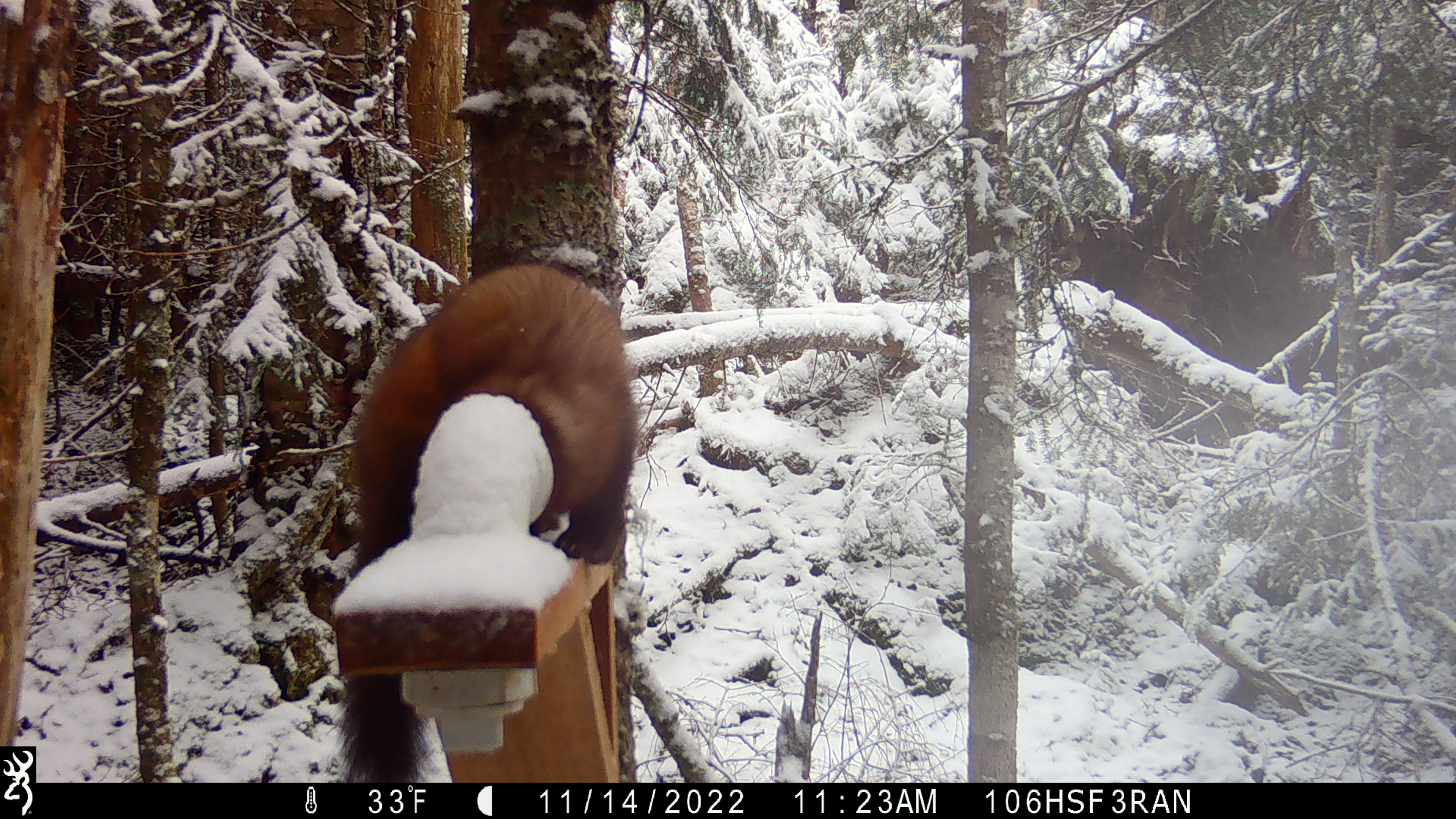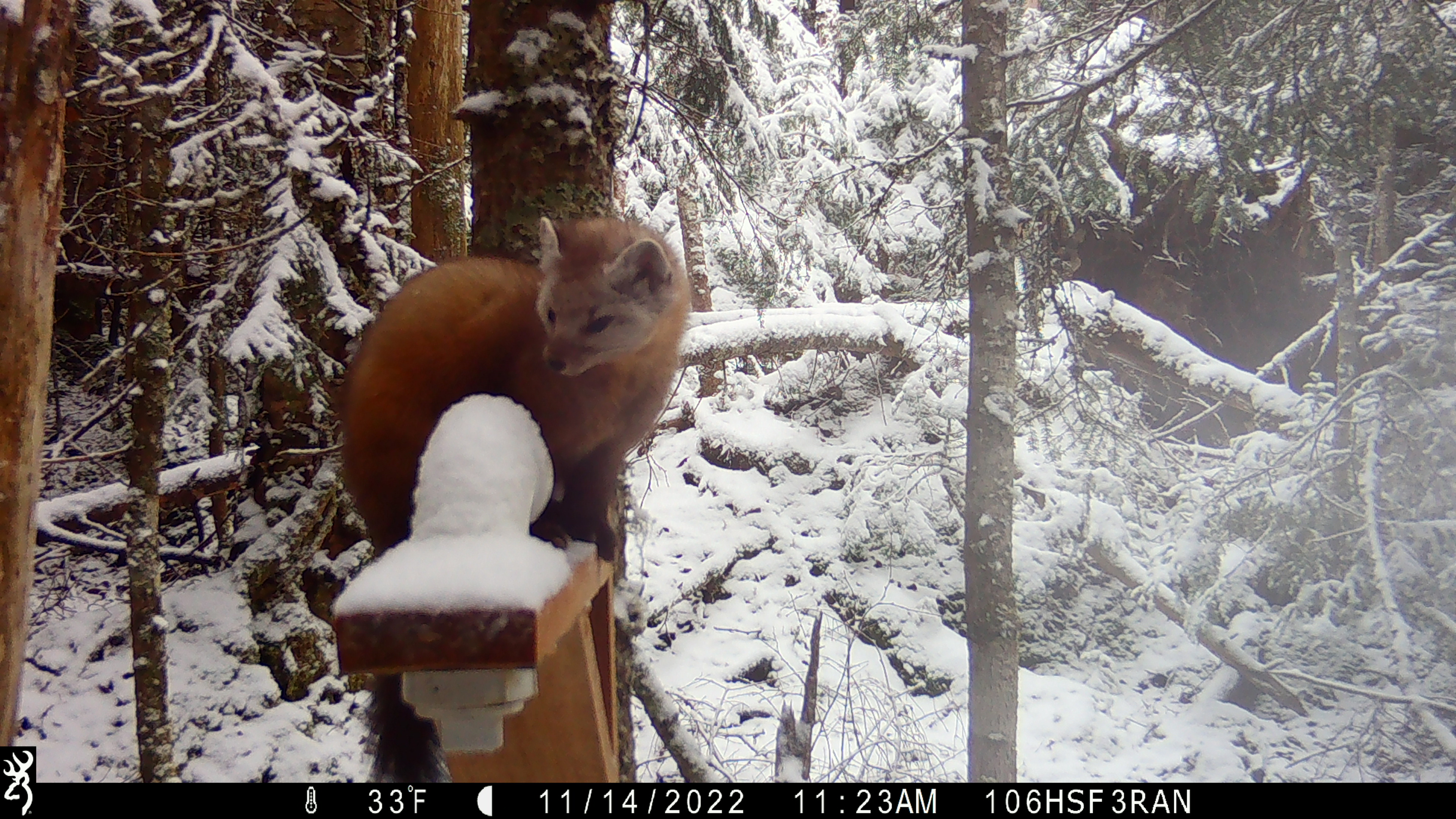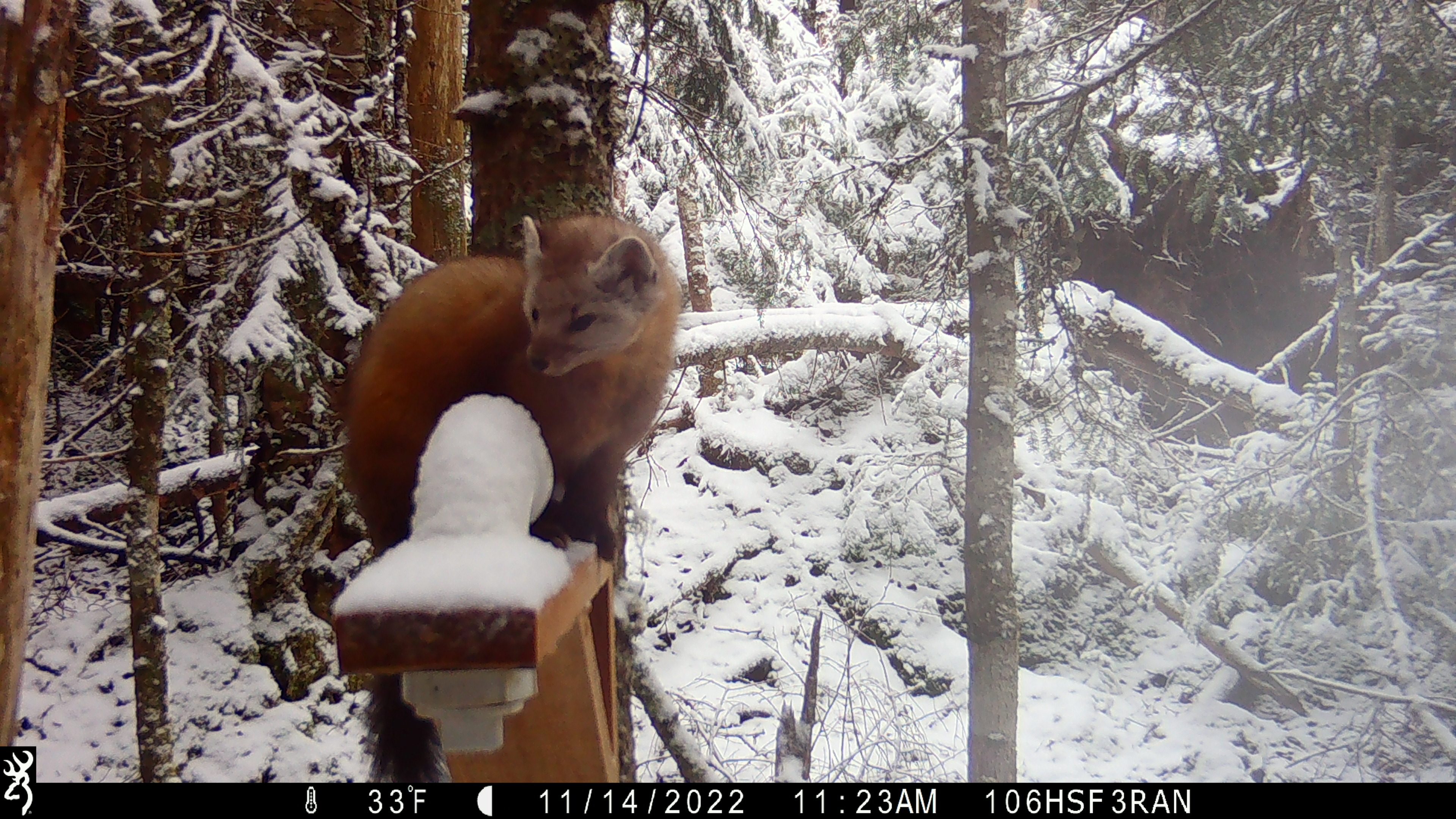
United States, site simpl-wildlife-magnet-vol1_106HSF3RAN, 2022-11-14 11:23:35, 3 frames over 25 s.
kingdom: Animalia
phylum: Chordata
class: Mammalia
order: Carnivora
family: Mustelidae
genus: Martes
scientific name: Martes americana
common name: american marten